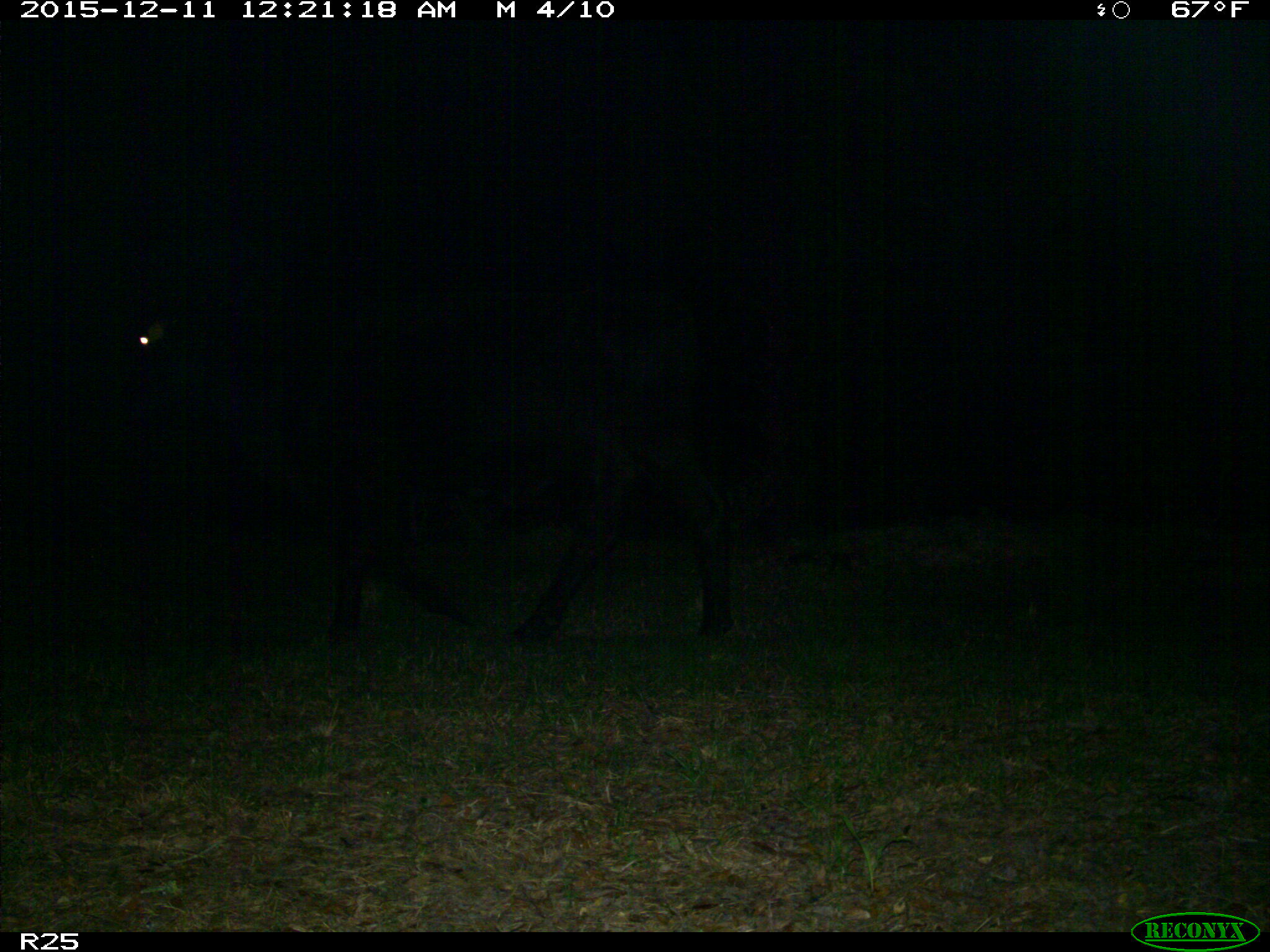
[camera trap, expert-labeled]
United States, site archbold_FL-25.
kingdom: Animalia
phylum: Chordata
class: Mammalia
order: Artiodactyla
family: Bovidae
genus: Bos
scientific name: Bos taurus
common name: domestic cow